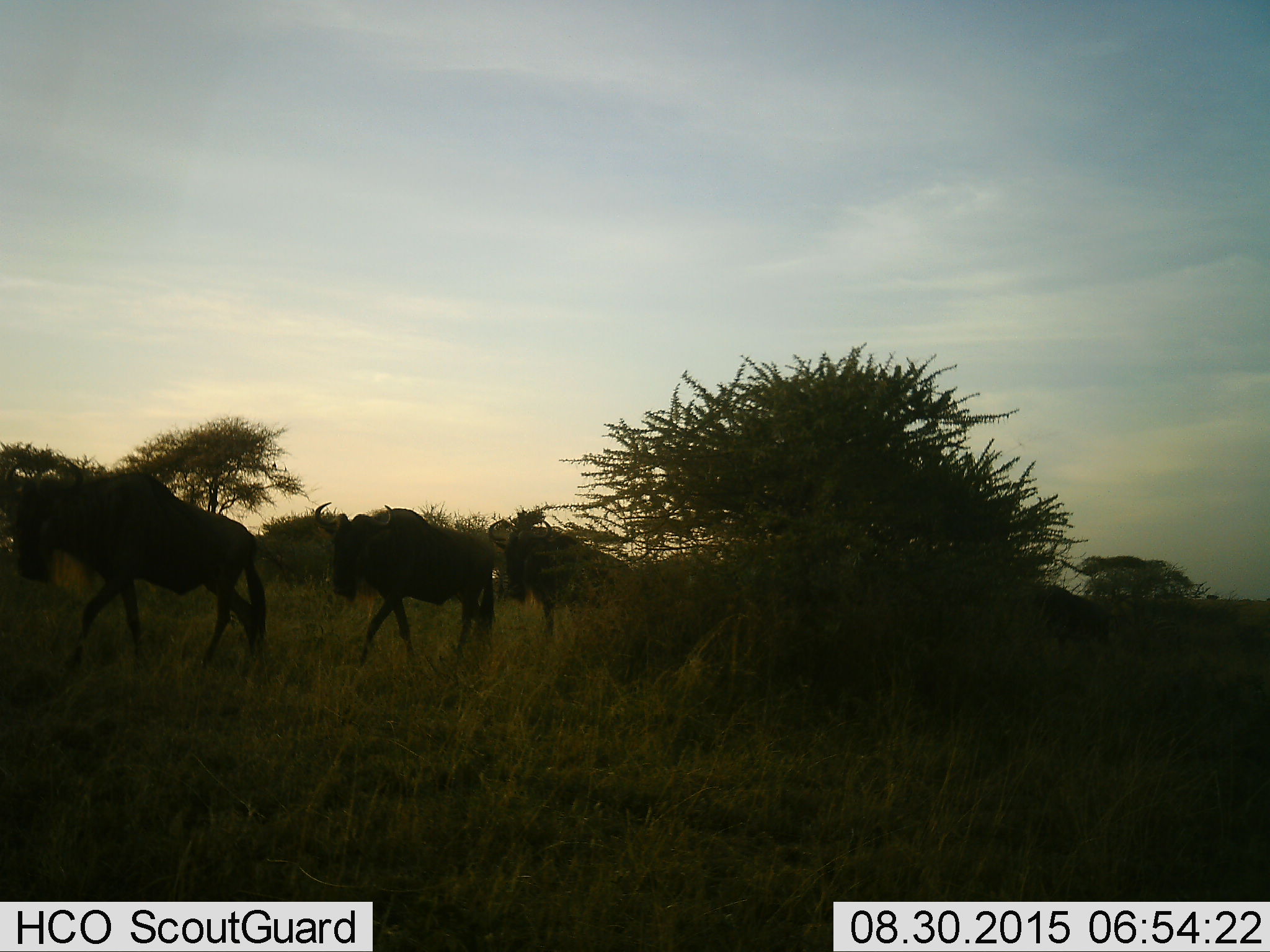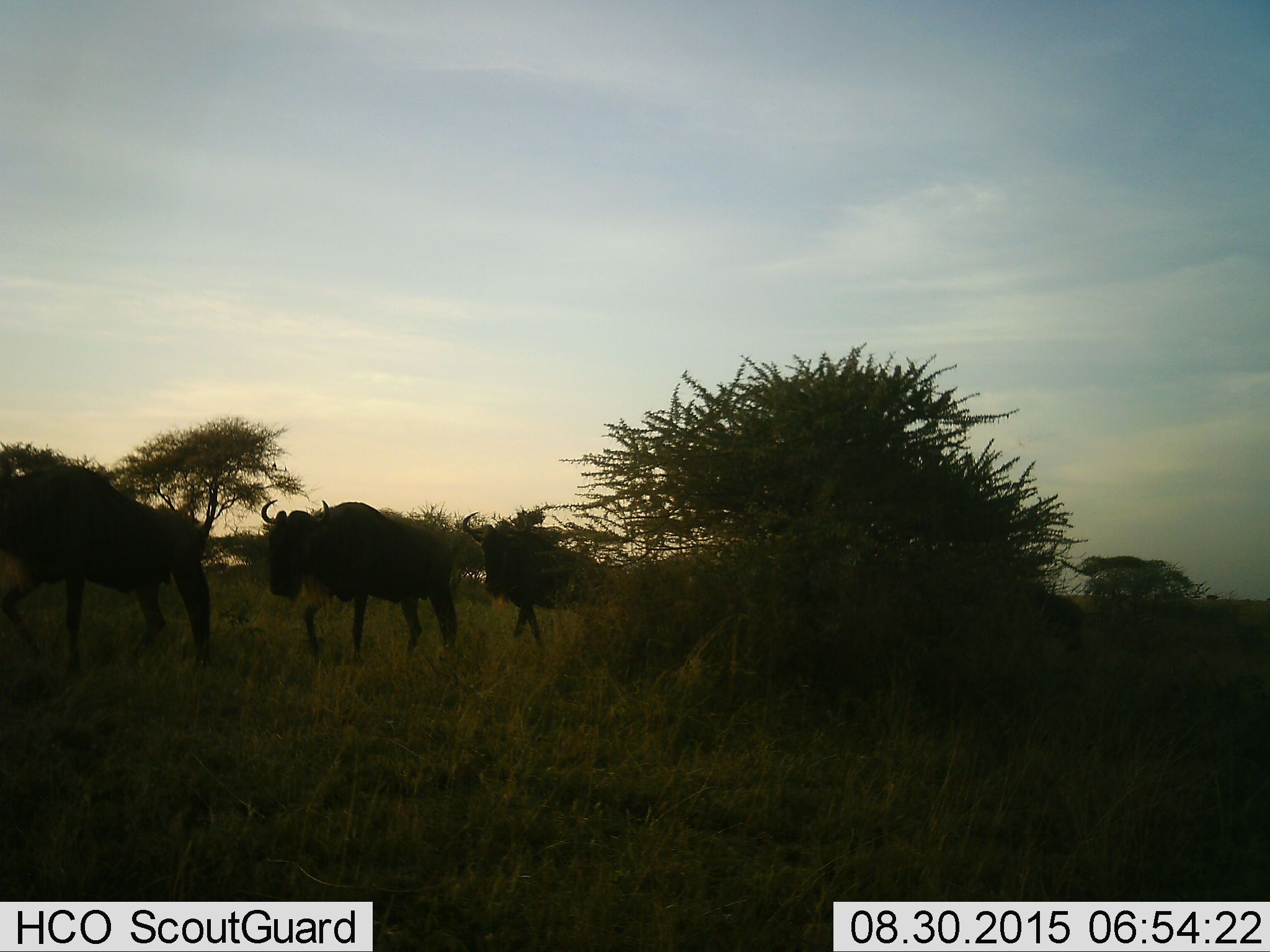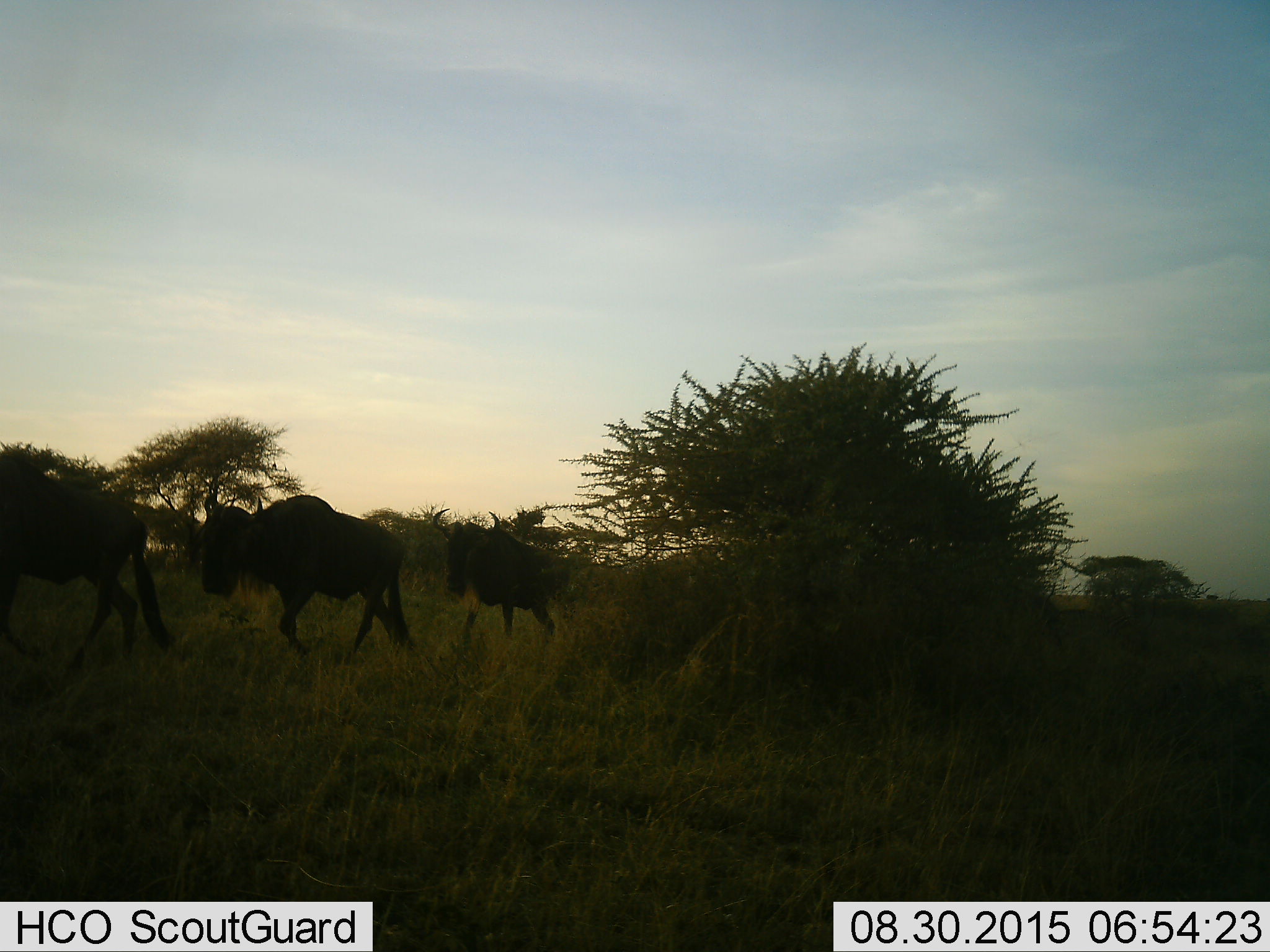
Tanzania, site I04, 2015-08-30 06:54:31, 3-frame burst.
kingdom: Animalia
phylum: Chordata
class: Mammalia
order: Artiodactyla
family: Bovidae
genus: Connochaetes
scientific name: Connochaetes taurinus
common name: blue wildebeest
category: wildebeest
Wildebeest (blue wildebeest) (Connochaetes taurinus), count 5. Behavior (volunteer vote fractions): standing 12%, resting 0%, moving 100%, interacting 0%. Young present (vote fraction): 0%. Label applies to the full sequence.